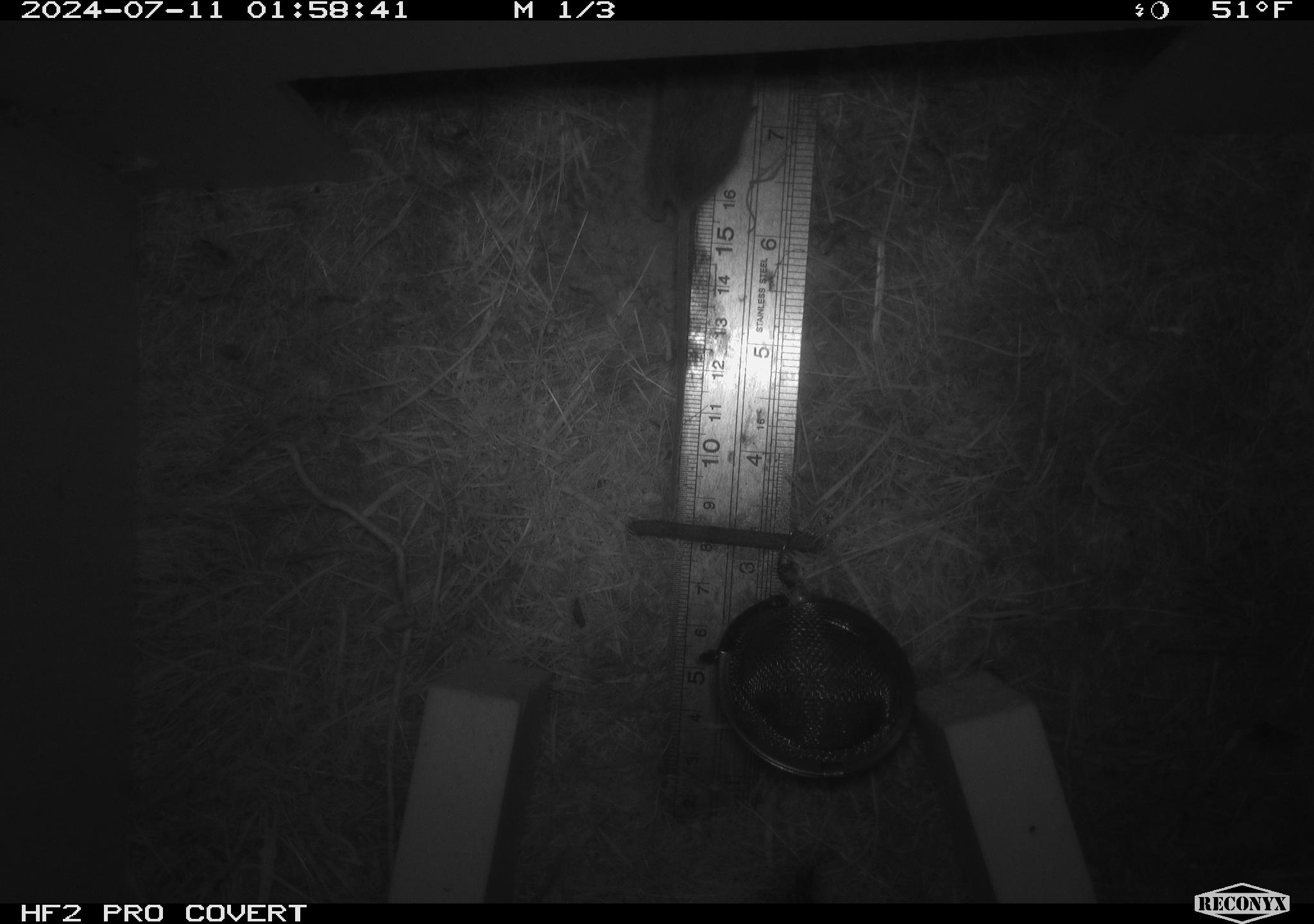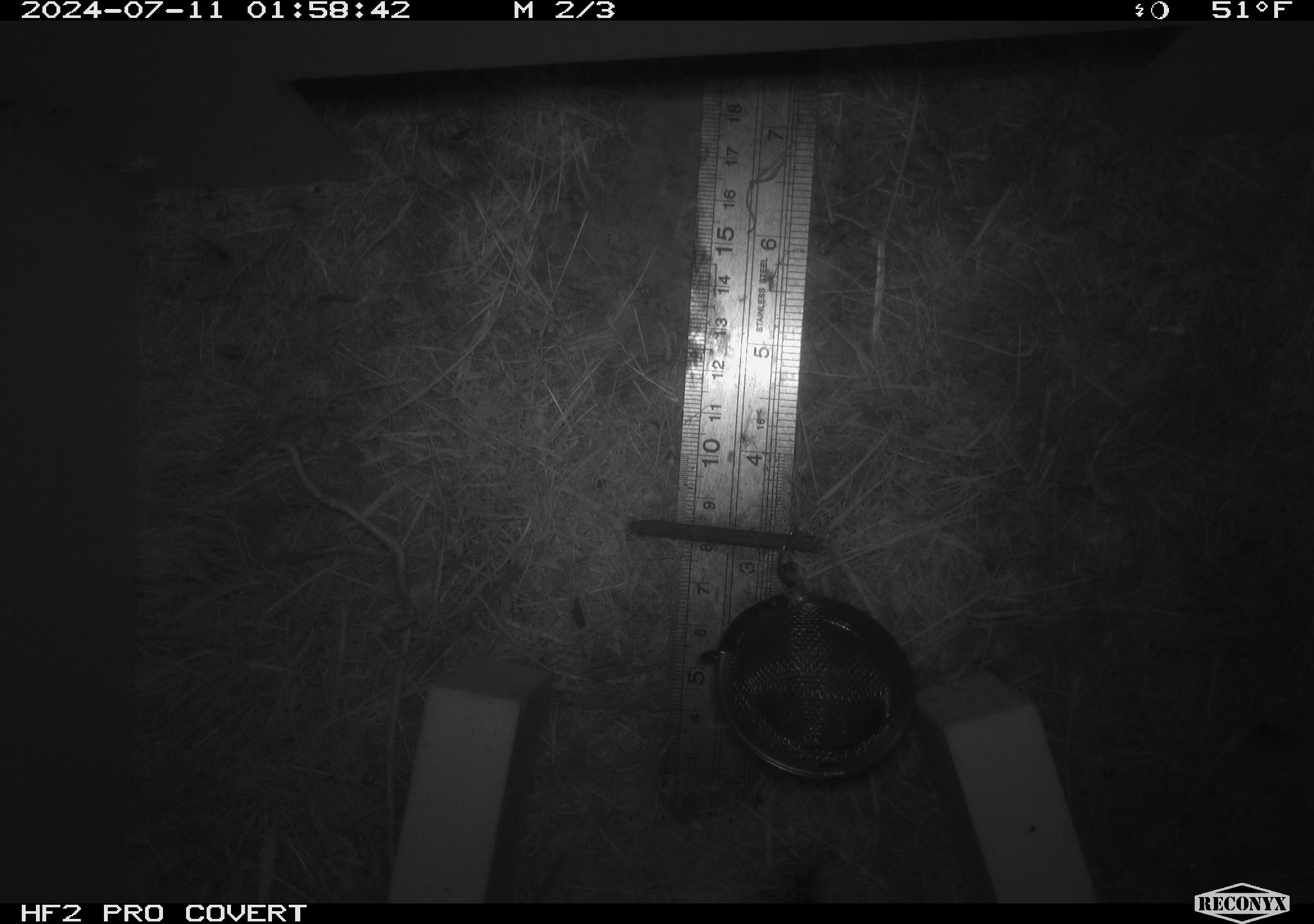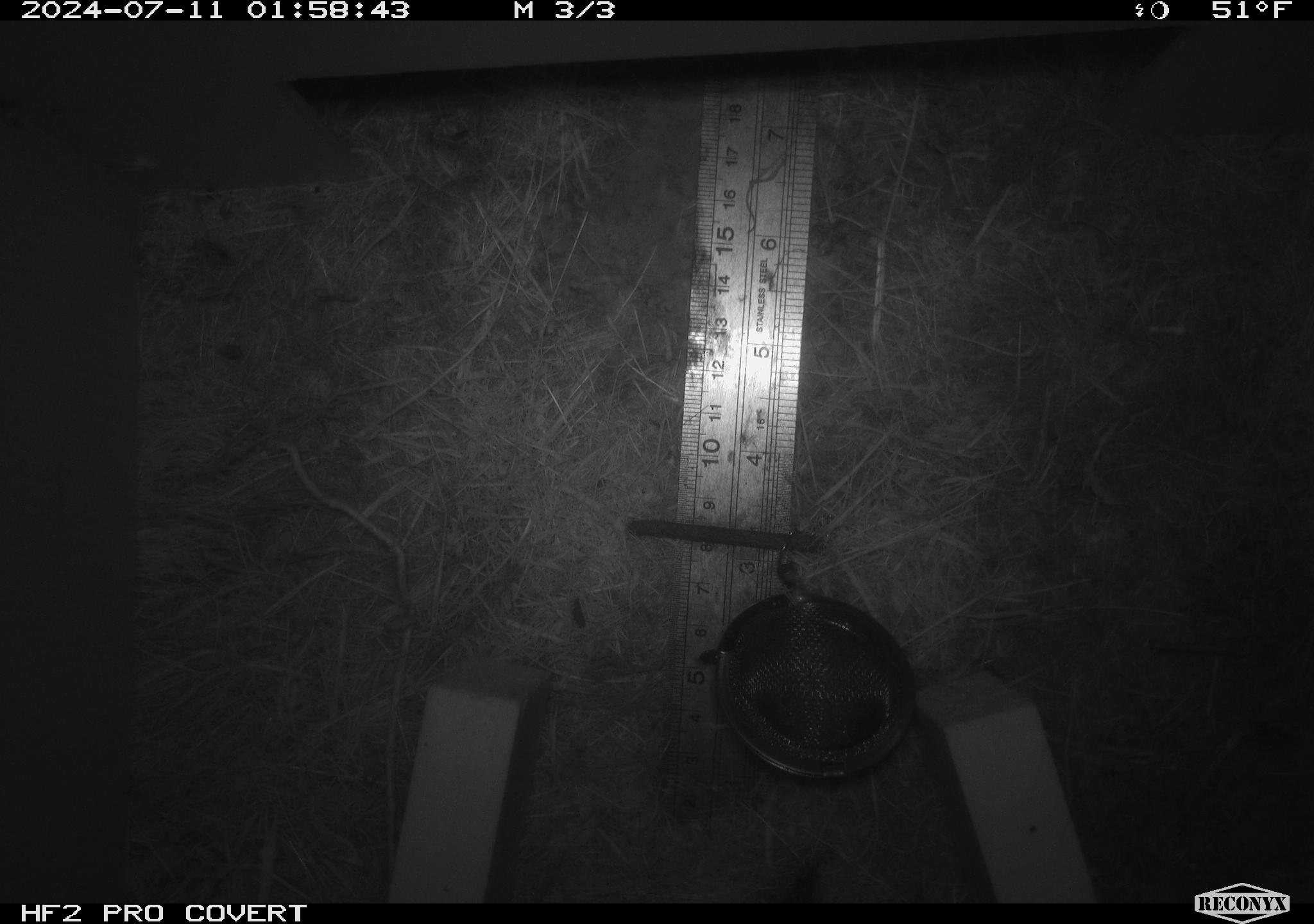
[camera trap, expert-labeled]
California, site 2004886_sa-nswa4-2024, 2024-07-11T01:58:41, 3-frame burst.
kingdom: Animalia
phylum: Chordata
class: Mammalia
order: Rodentia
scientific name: Rodentia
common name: mouse species